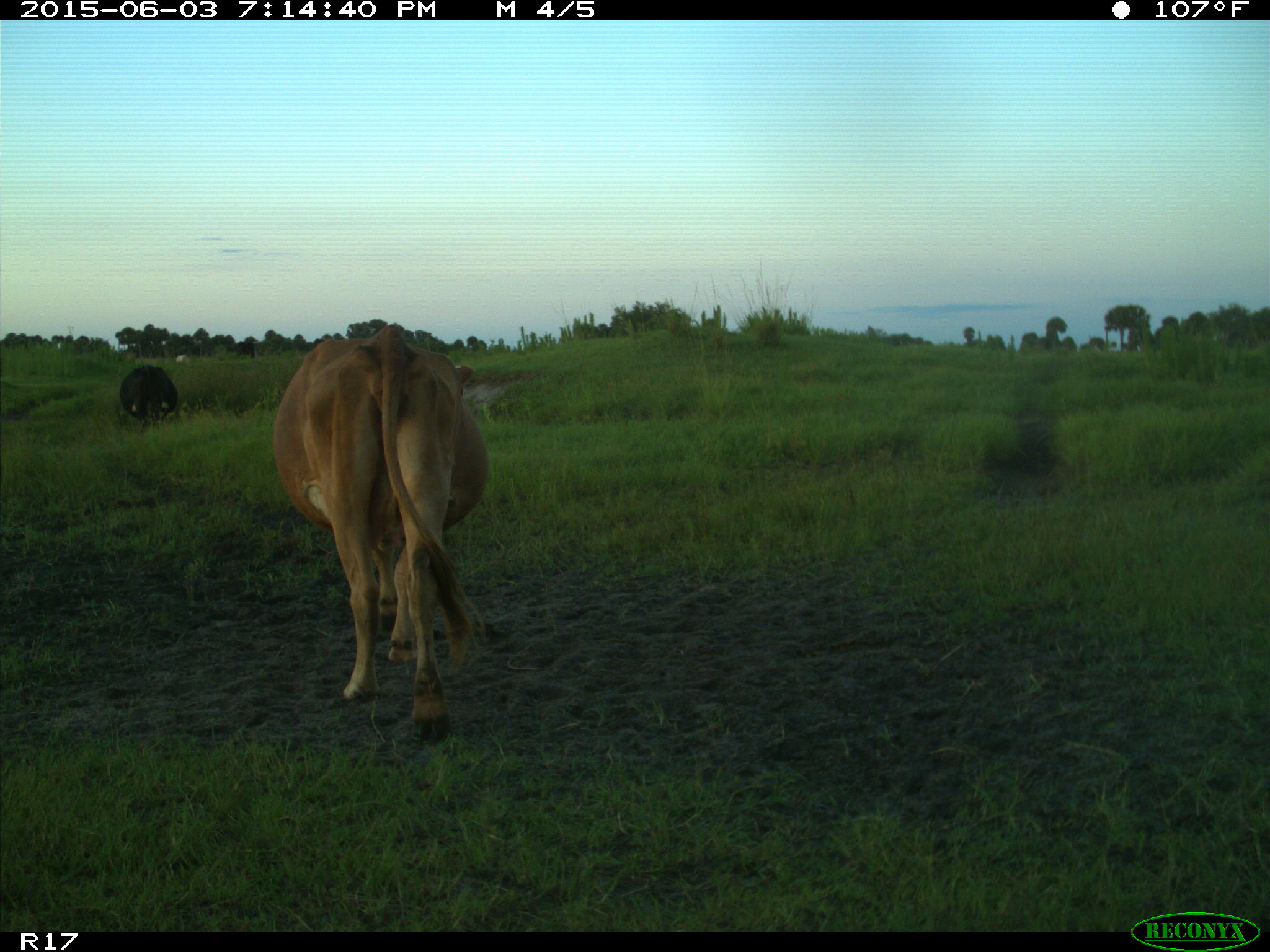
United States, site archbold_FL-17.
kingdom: Animalia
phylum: Chordata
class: Mammalia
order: Artiodactyla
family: Bovidae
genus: Bos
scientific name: Bos taurus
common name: domestic cow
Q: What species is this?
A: Bos taurus (domestic cow).